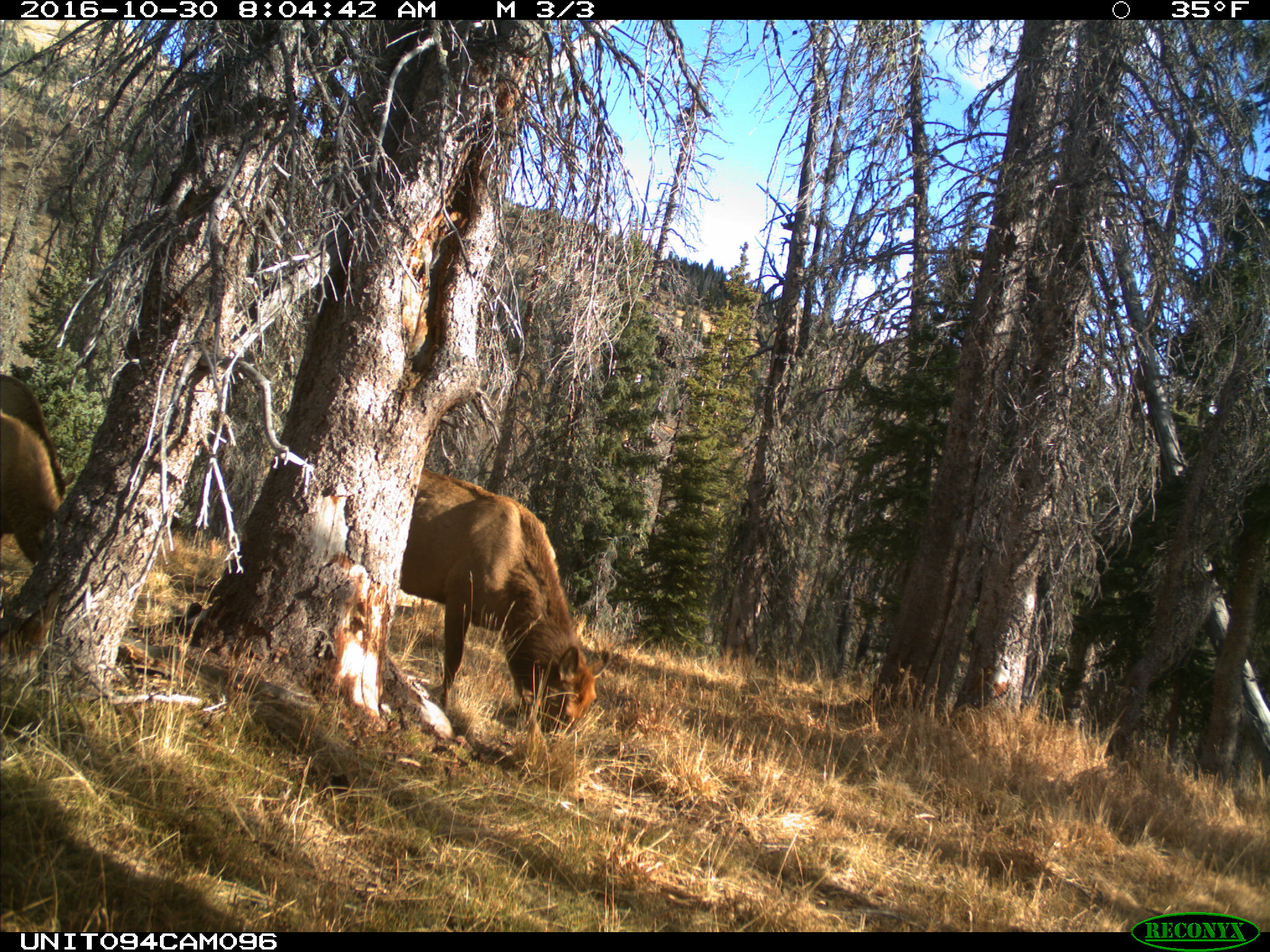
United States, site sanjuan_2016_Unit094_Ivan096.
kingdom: Animalia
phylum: Chordata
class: Mammalia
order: Artiodactyla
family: Cervidae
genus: Cervus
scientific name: Cervus elaphus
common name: red deer